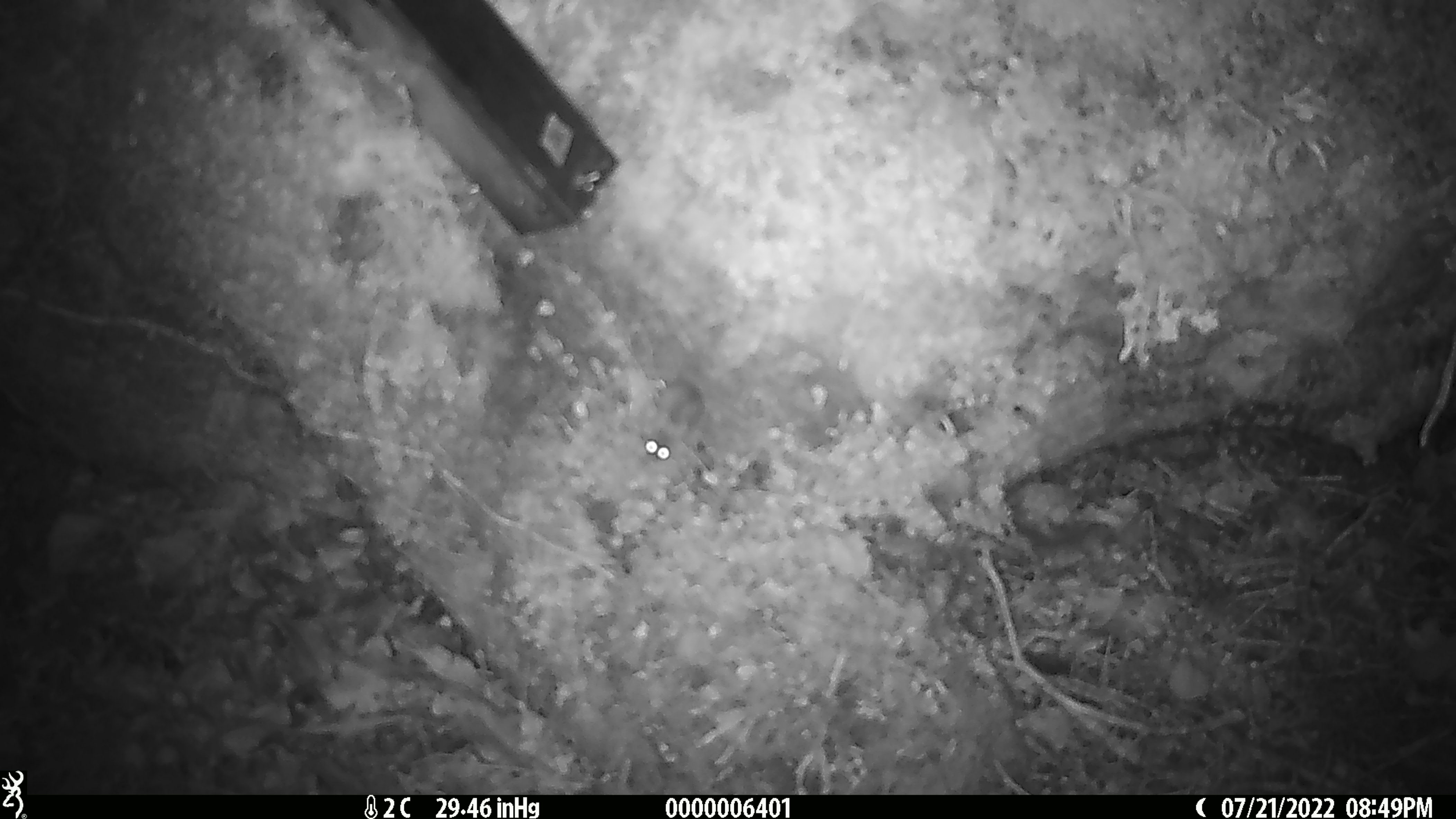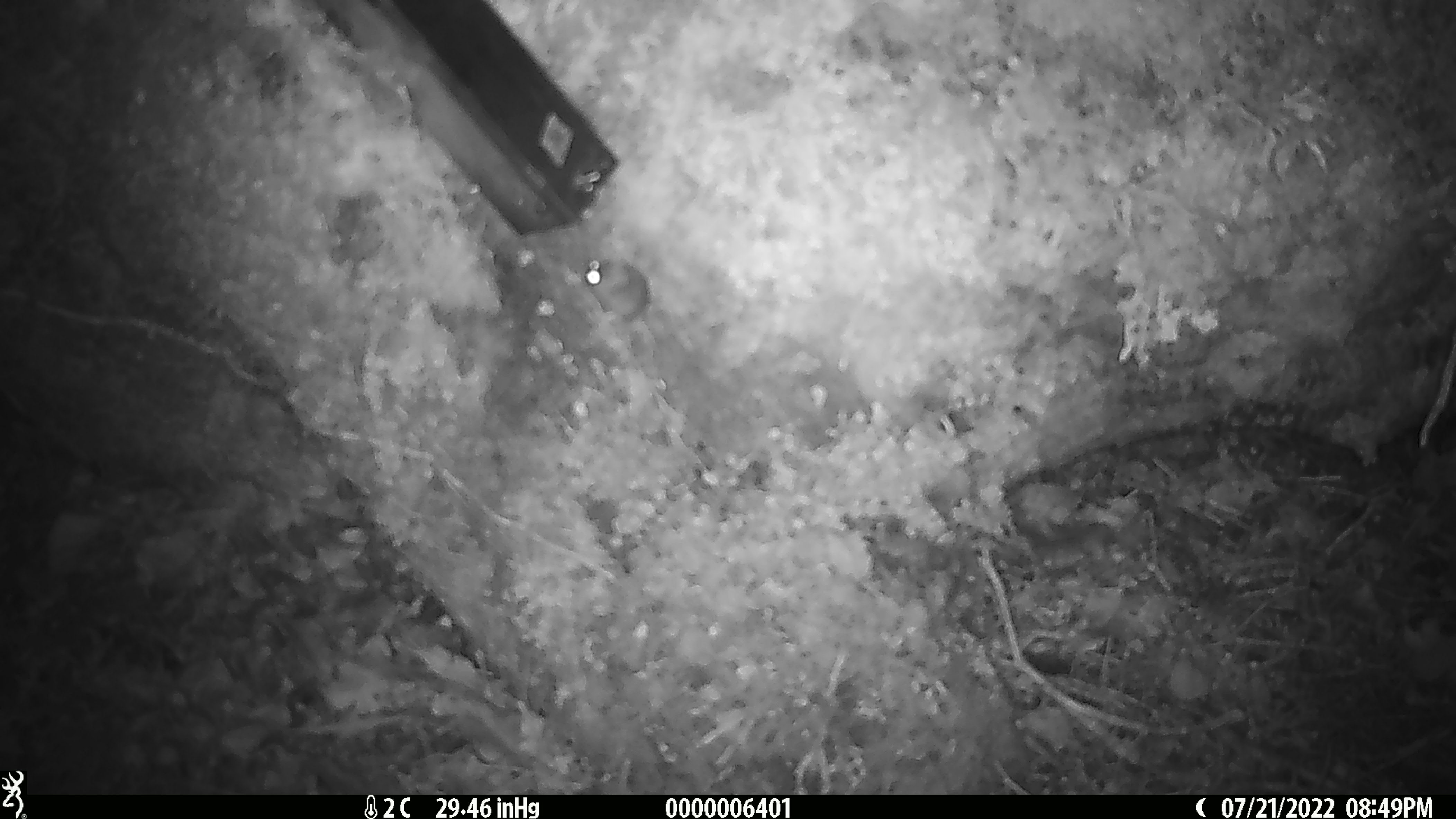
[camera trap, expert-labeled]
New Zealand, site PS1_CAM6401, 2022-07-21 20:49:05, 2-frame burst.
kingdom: Animalia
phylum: Chordata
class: Mammalia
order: Rodentia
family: Muridae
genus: Mus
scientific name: Mus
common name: mouse